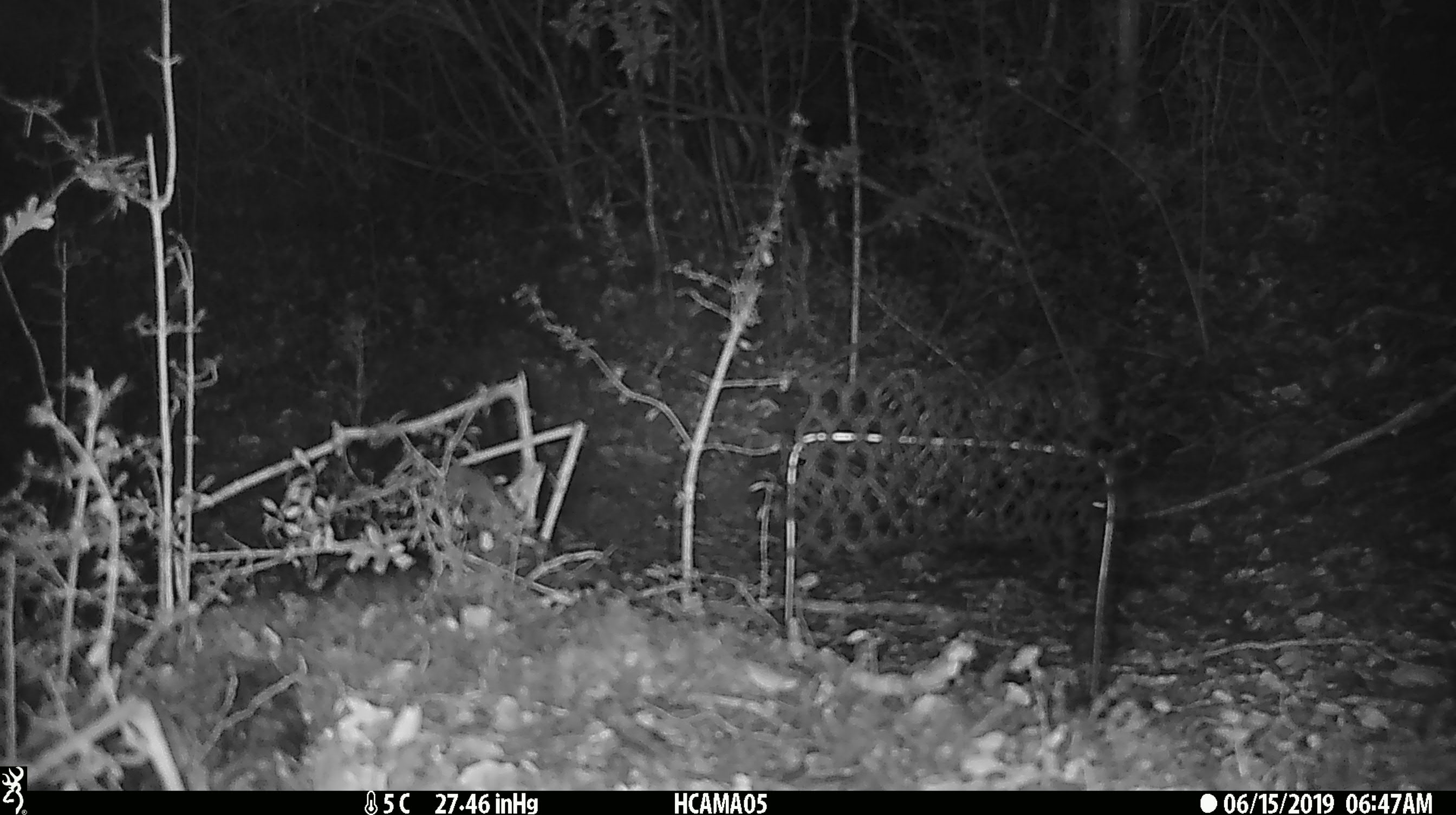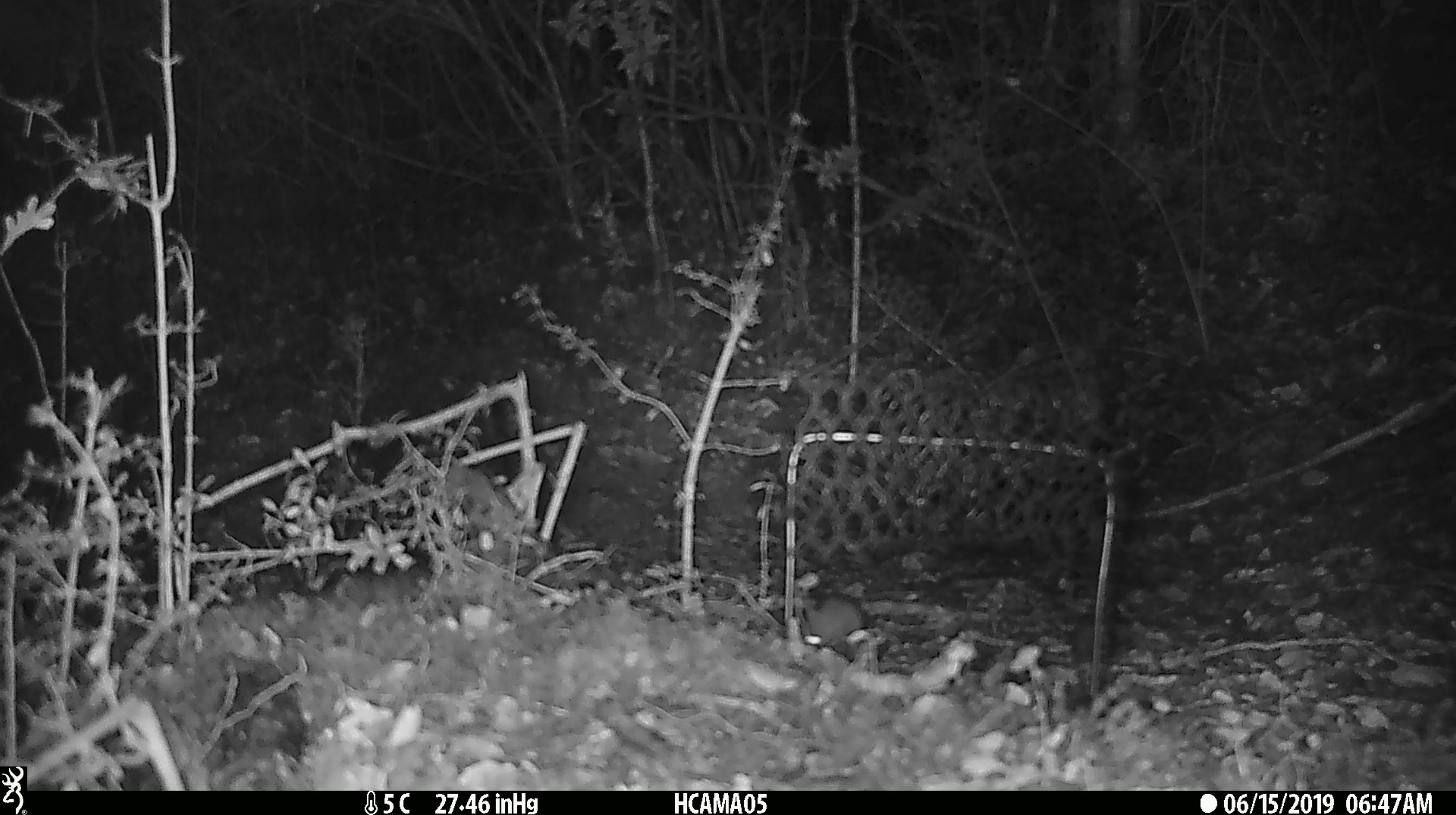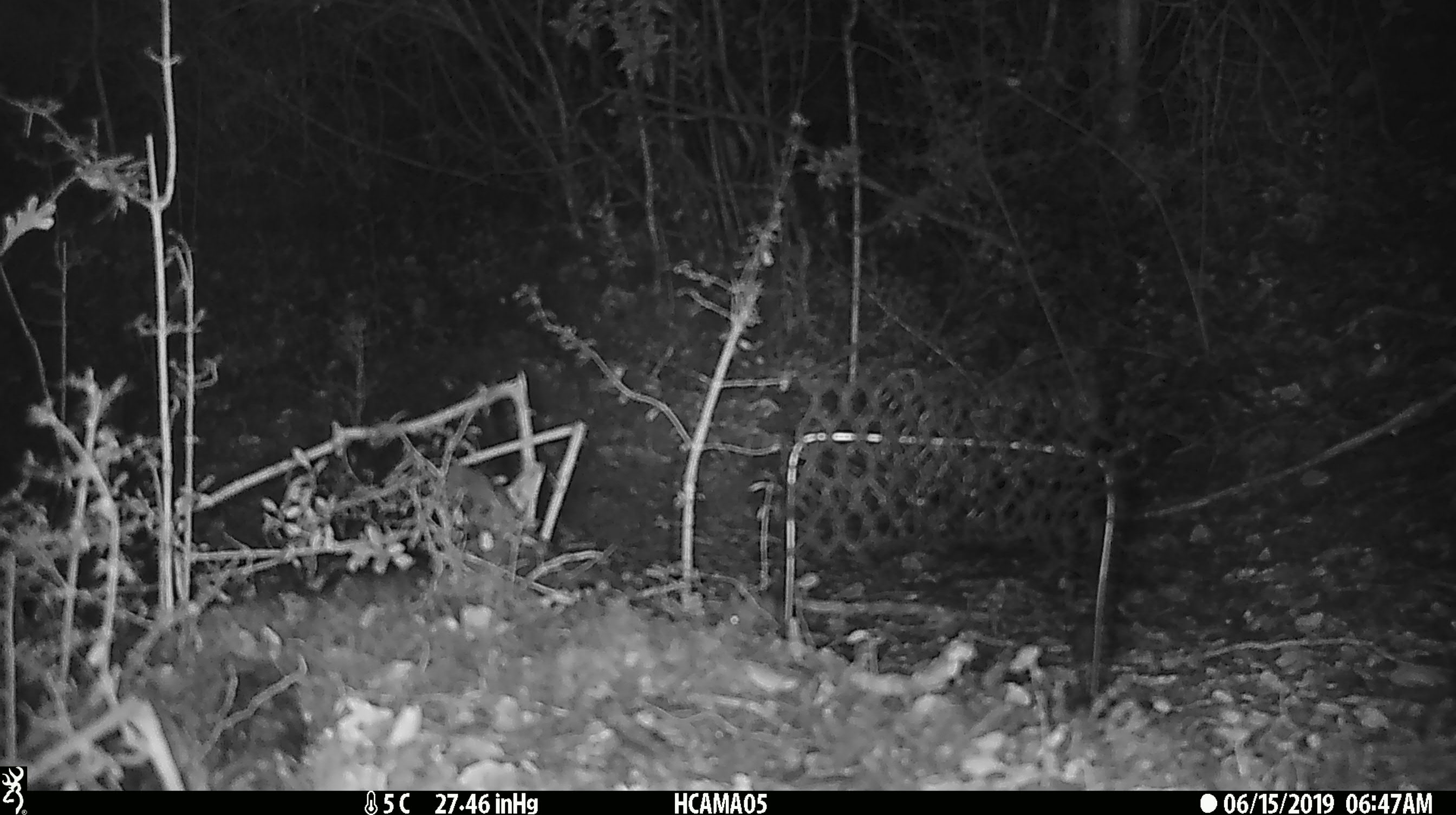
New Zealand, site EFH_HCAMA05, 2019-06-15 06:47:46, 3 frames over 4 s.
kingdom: Animalia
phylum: Chordata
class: Mammalia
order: Rodentia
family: Muridae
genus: Mus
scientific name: Mus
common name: mouse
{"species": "mouse (Mus)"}